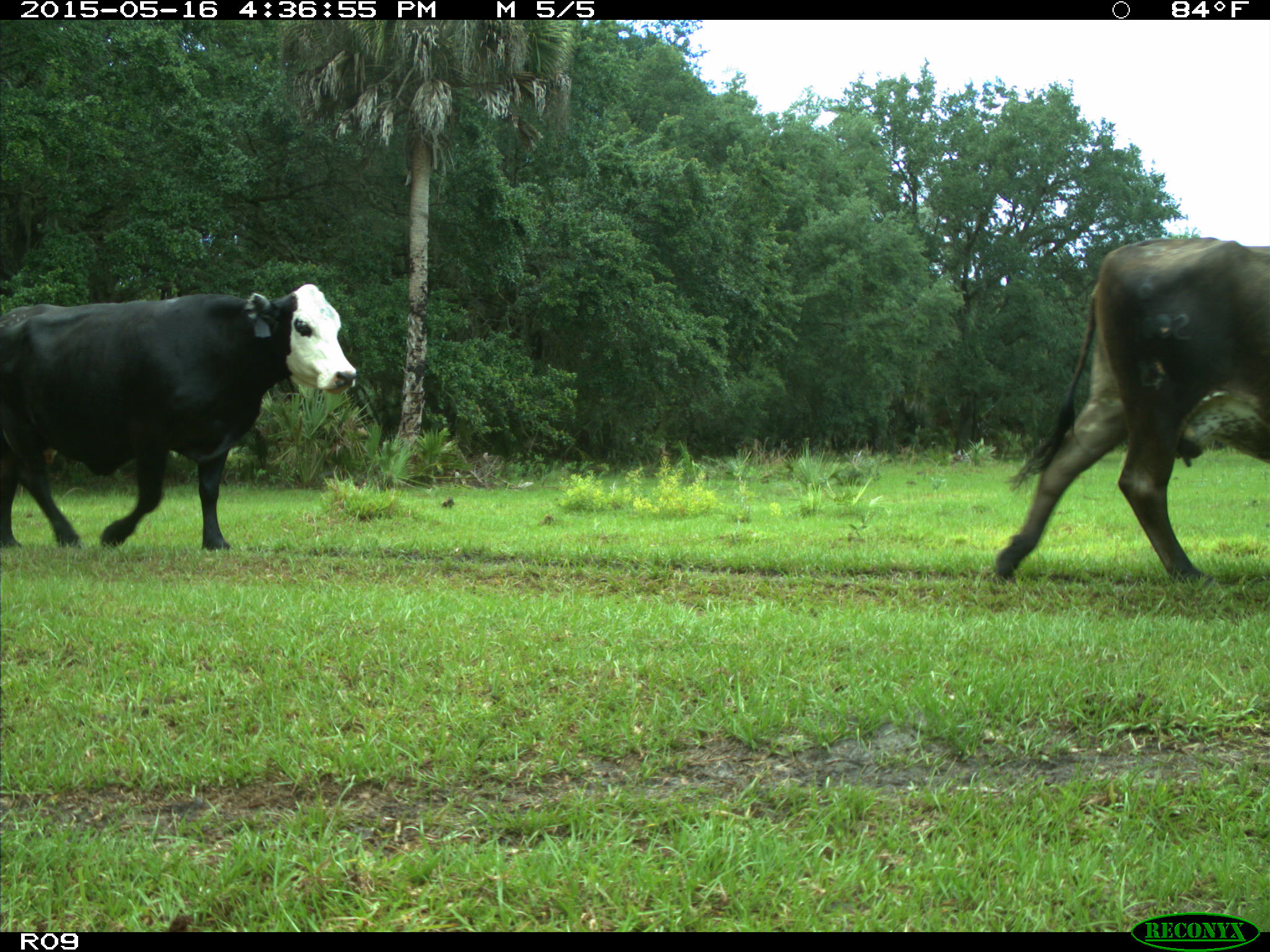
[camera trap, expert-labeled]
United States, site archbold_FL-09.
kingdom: Animalia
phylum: Chordata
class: Mammalia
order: Artiodactyla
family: Bovidae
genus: Bos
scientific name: Bos taurus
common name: domestic cow